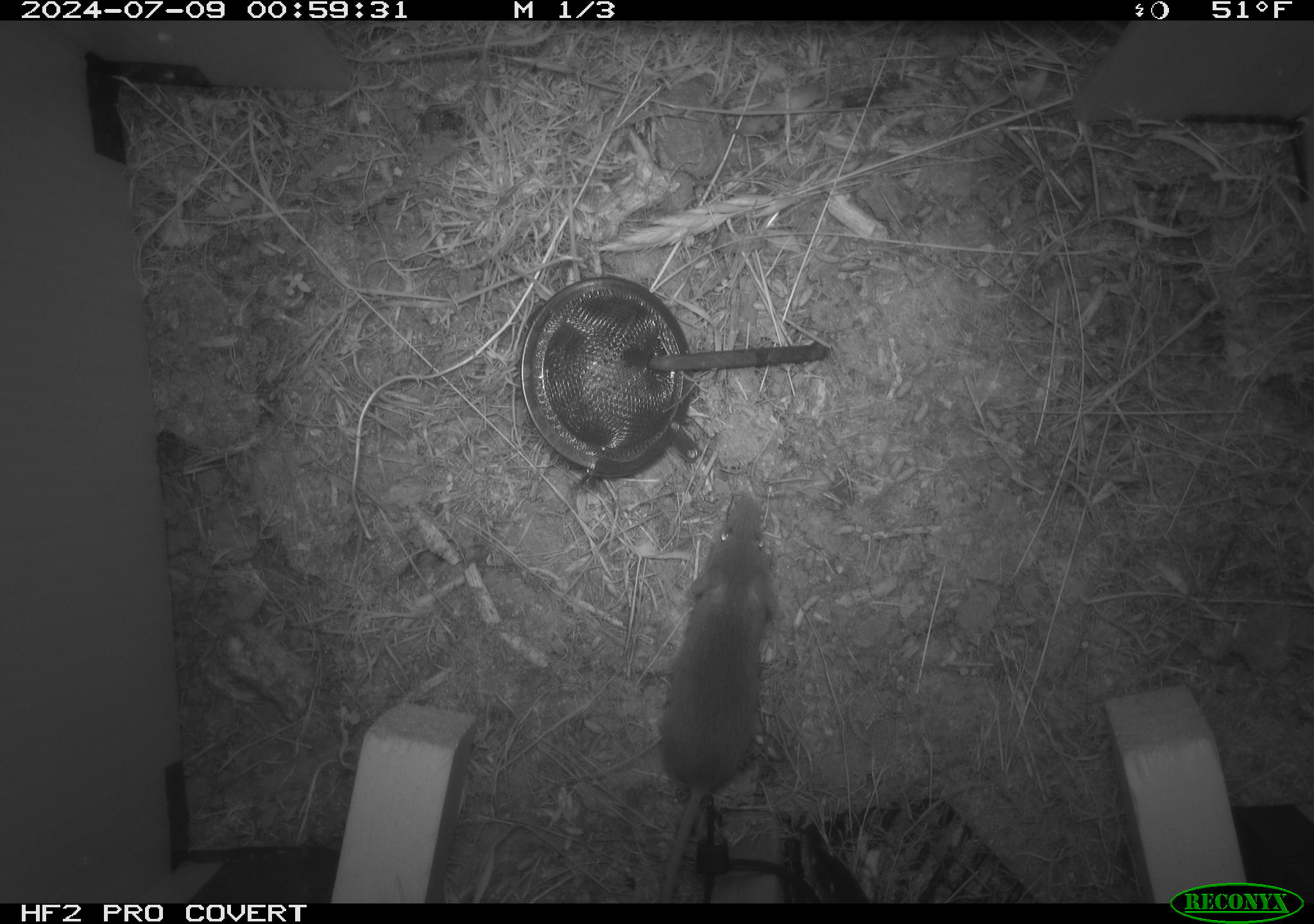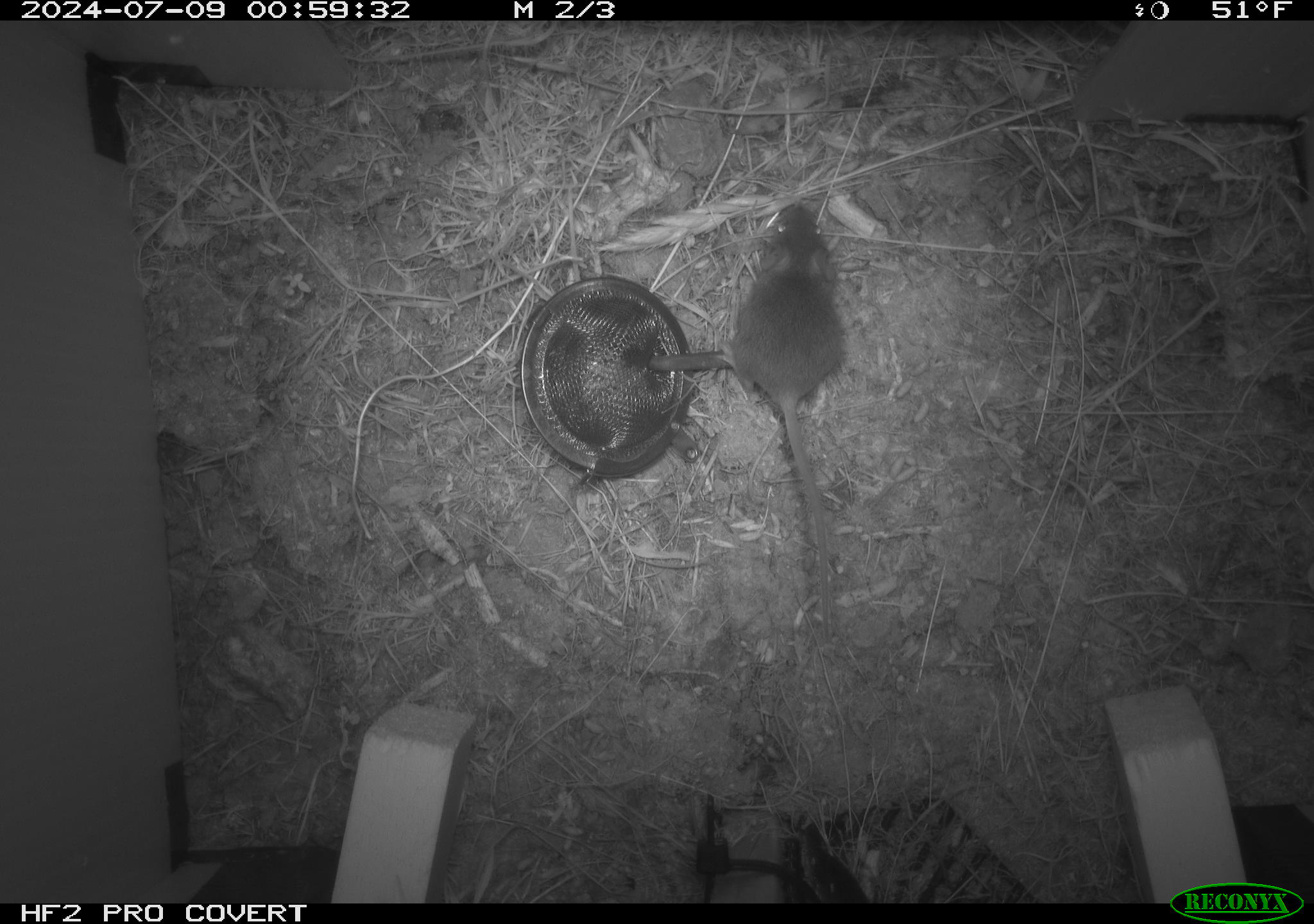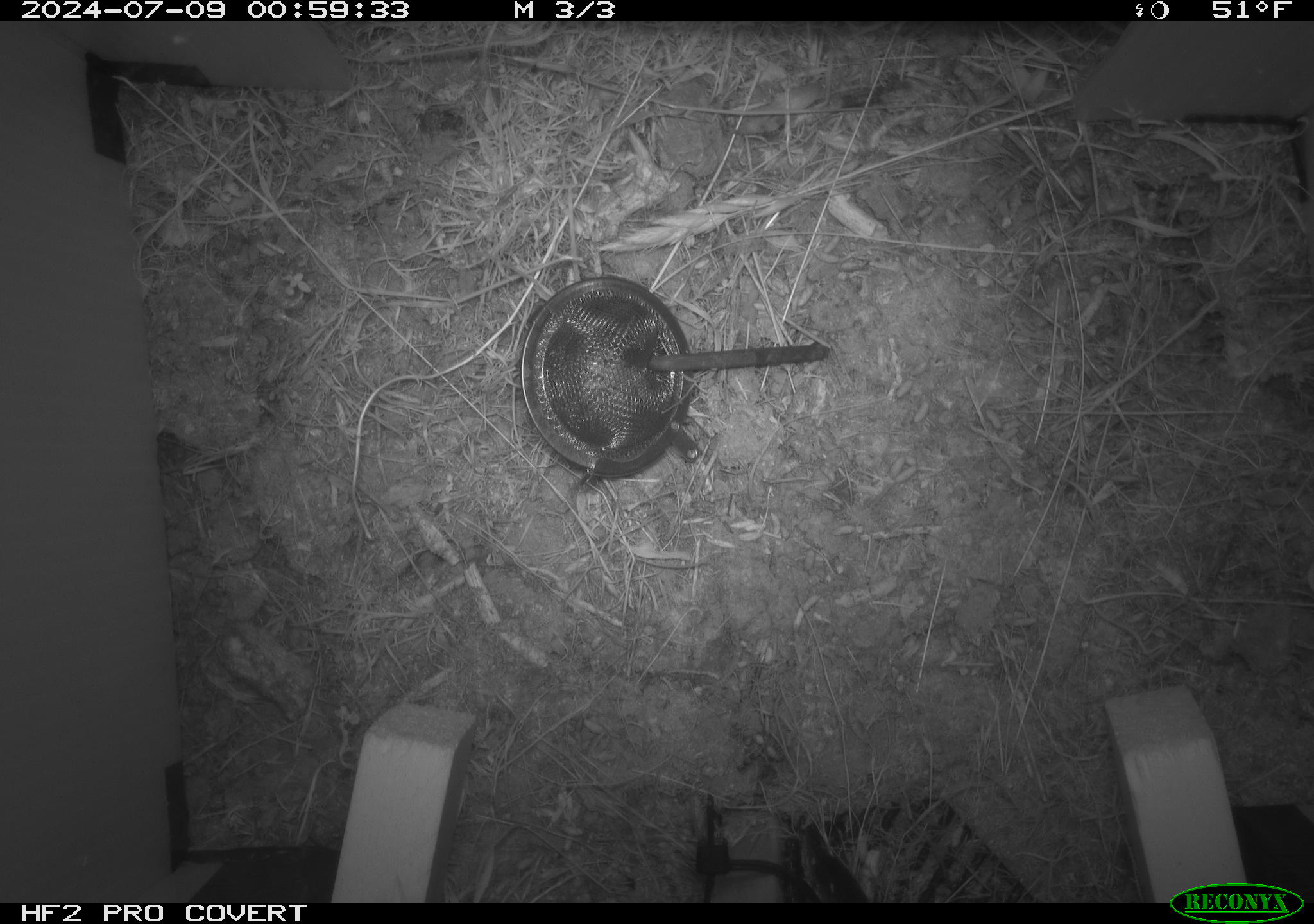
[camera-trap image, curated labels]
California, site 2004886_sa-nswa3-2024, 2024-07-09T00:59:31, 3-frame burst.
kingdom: Animalia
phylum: Chordata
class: Mammalia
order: Rodentia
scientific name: Rodentia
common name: rodent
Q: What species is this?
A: Rodent (Rodentia).